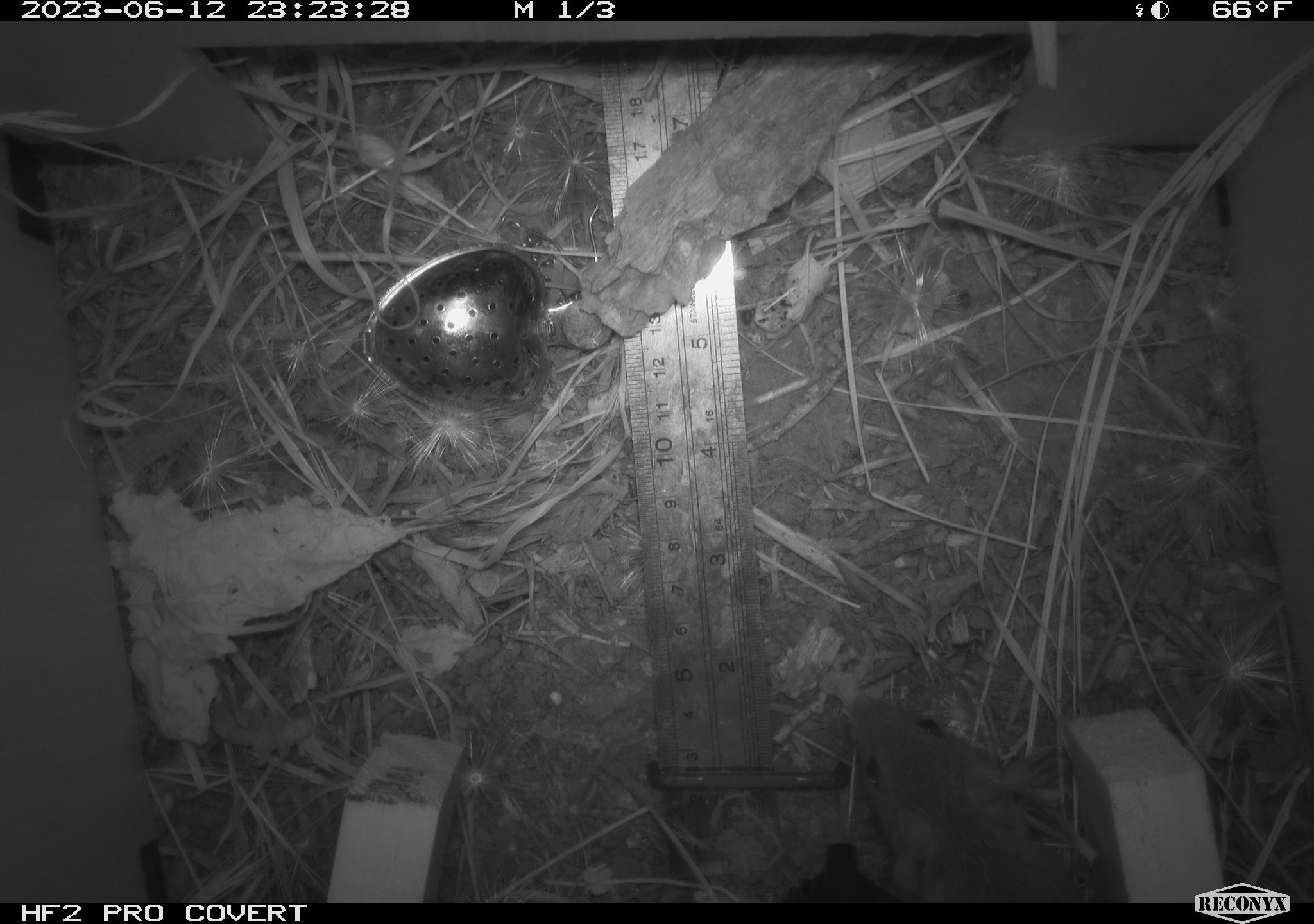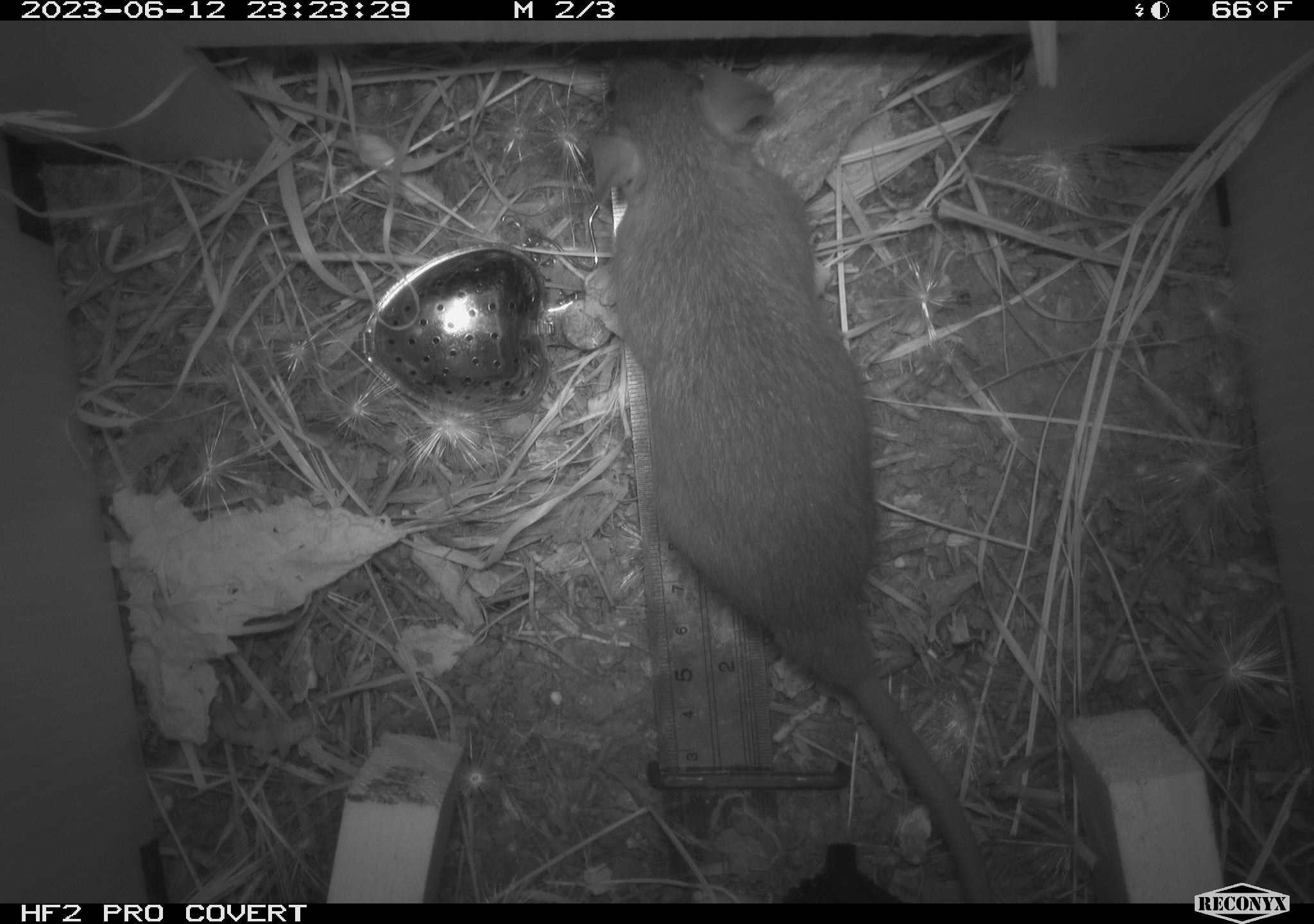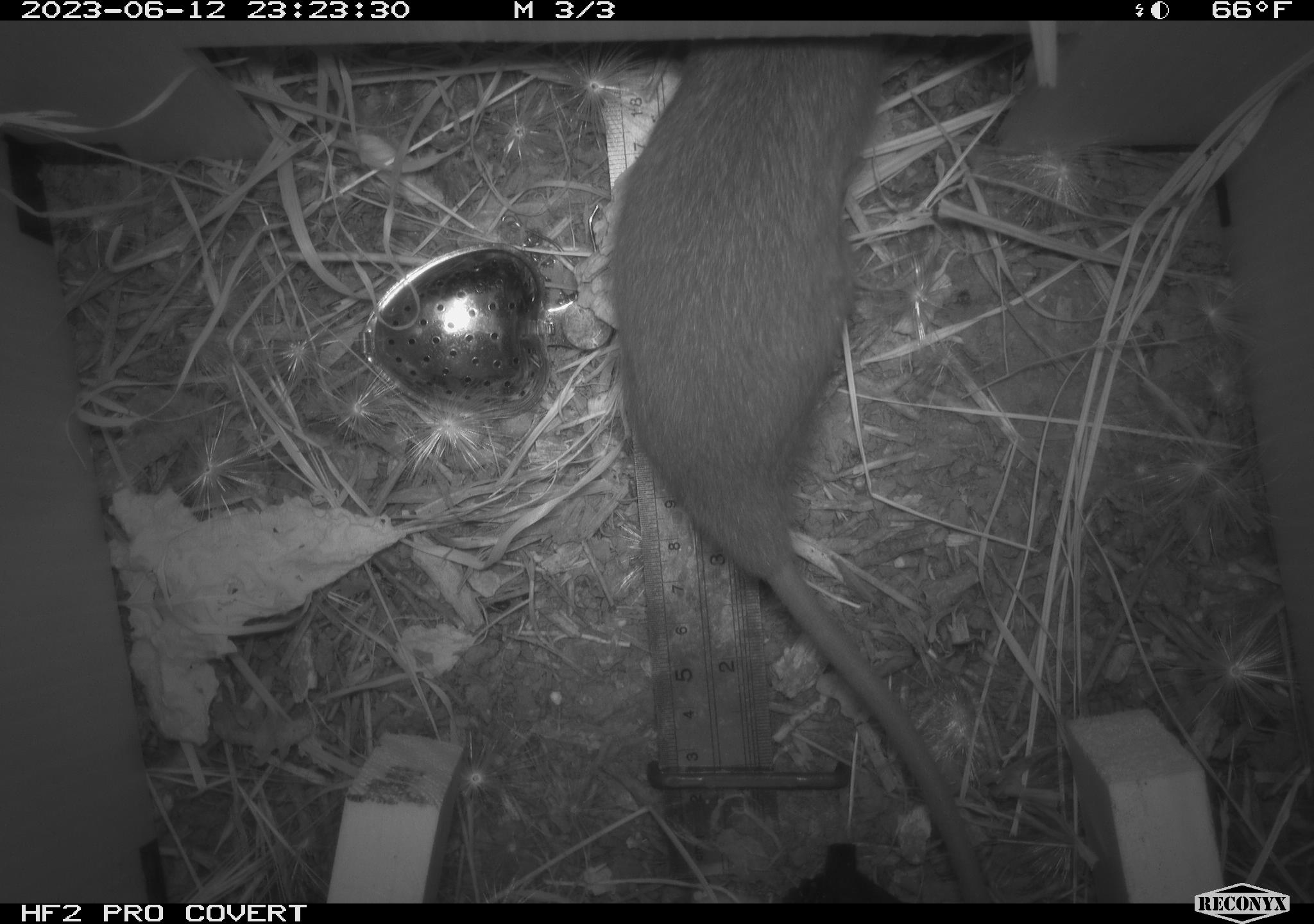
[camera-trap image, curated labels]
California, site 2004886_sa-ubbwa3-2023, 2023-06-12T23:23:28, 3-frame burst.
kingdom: Animalia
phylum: Chordata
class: Mammalia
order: Rodentia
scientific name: Rodentia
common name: mouse species